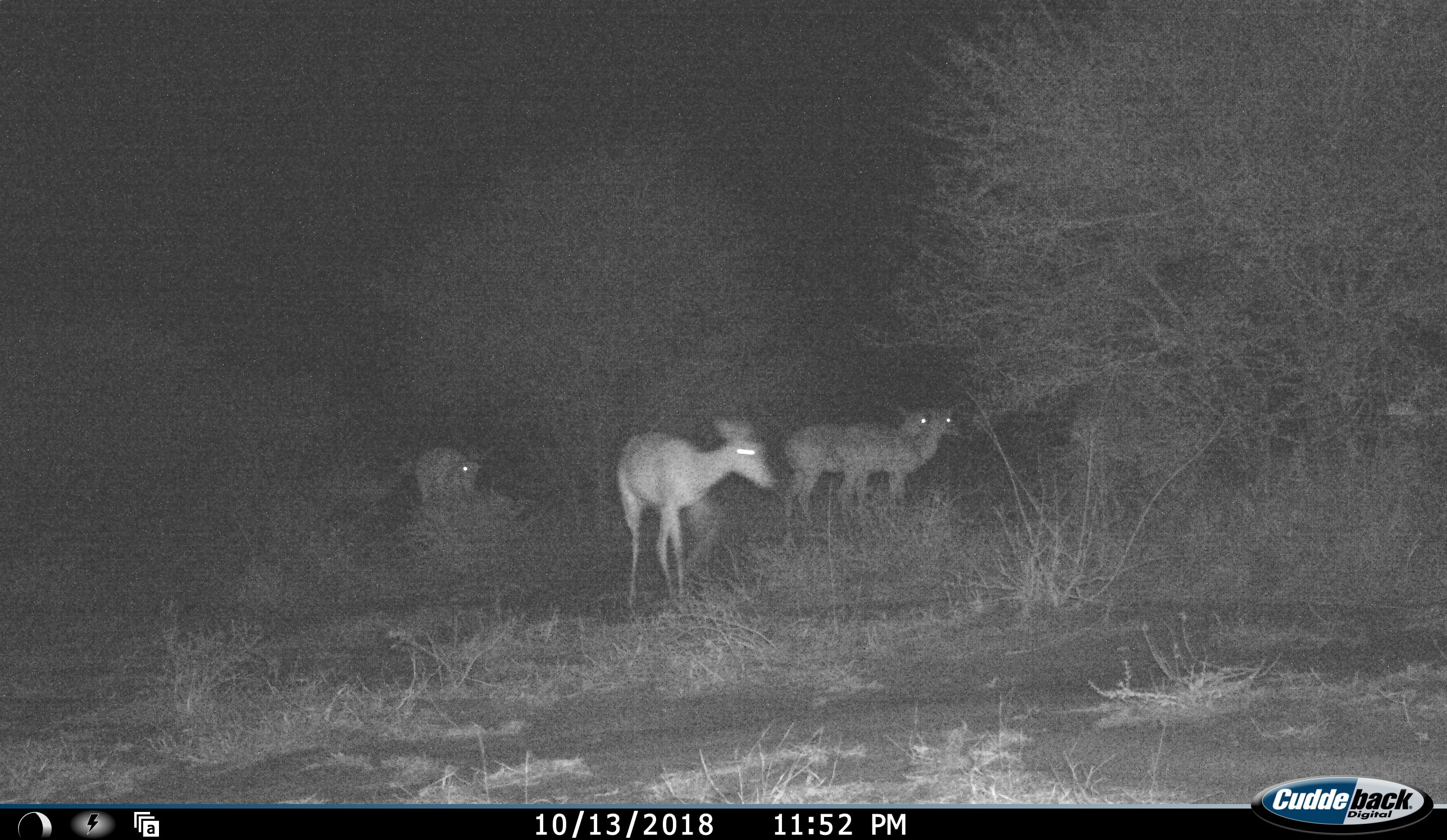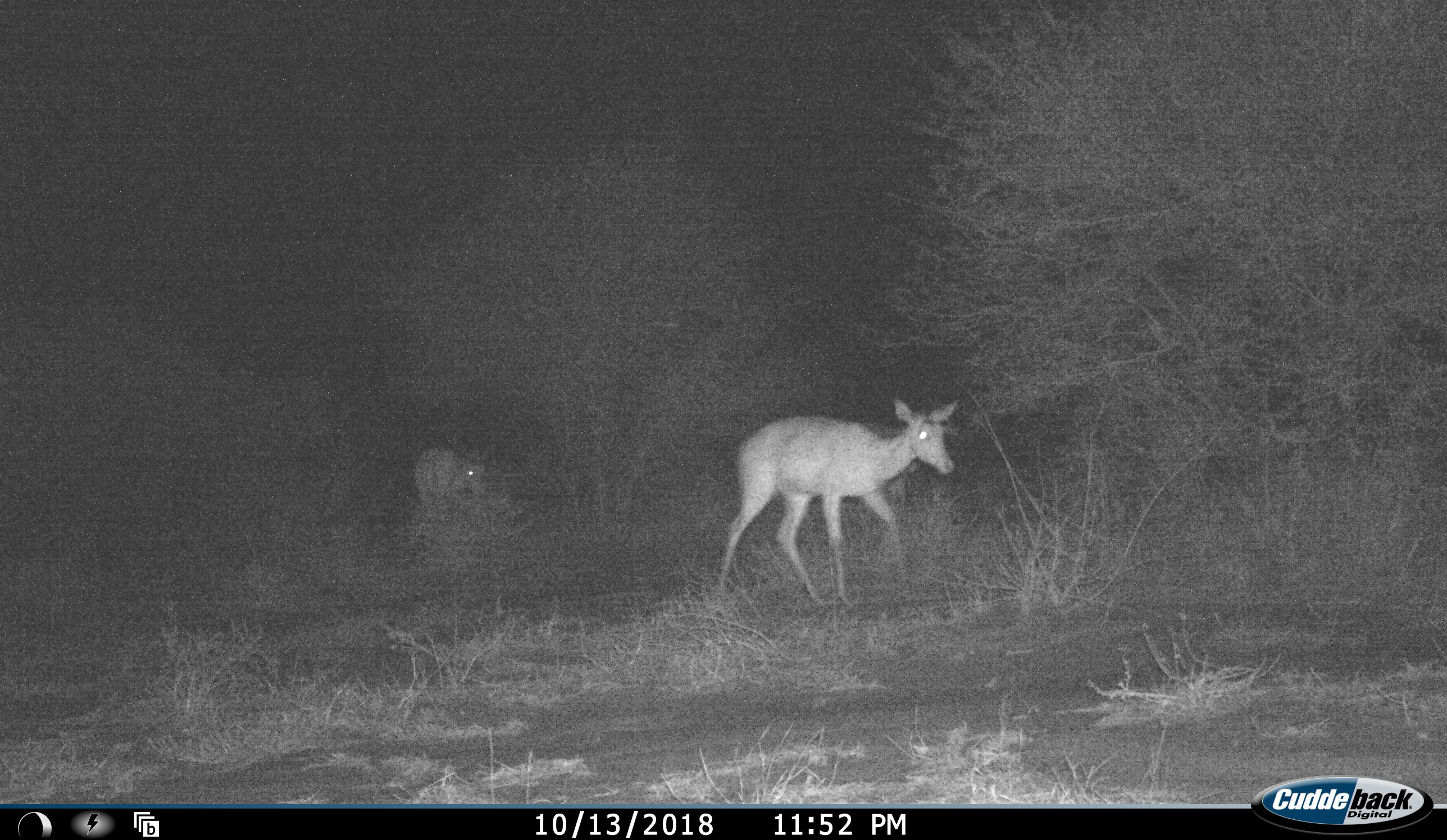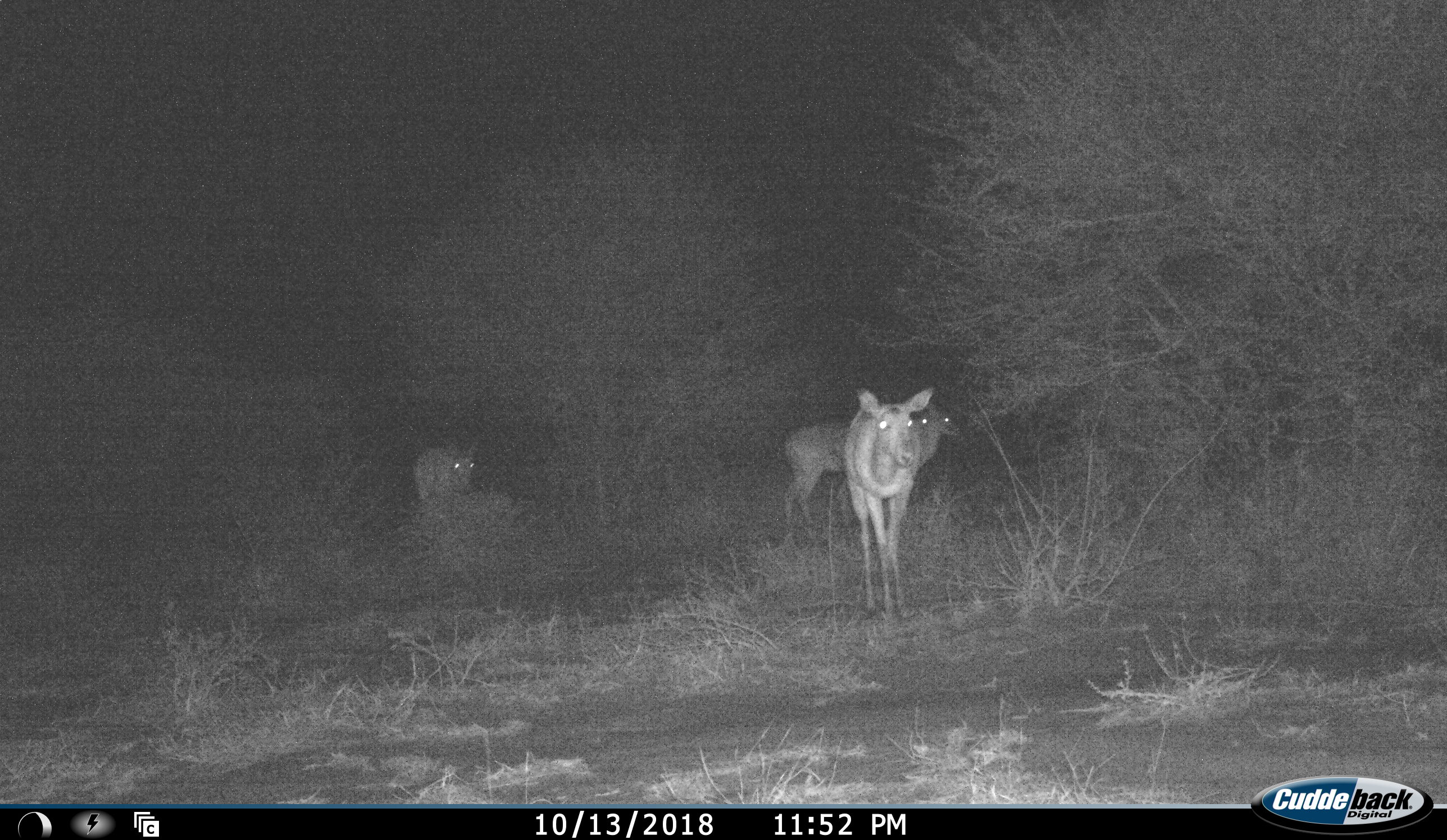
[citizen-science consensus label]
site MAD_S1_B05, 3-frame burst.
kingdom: Animalia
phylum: Chordata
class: Mammalia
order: Artiodactyla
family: Bovidae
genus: Aepyceros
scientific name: Aepyceros melampus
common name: impala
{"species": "impala (Aepyceros melampus)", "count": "4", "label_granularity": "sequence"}